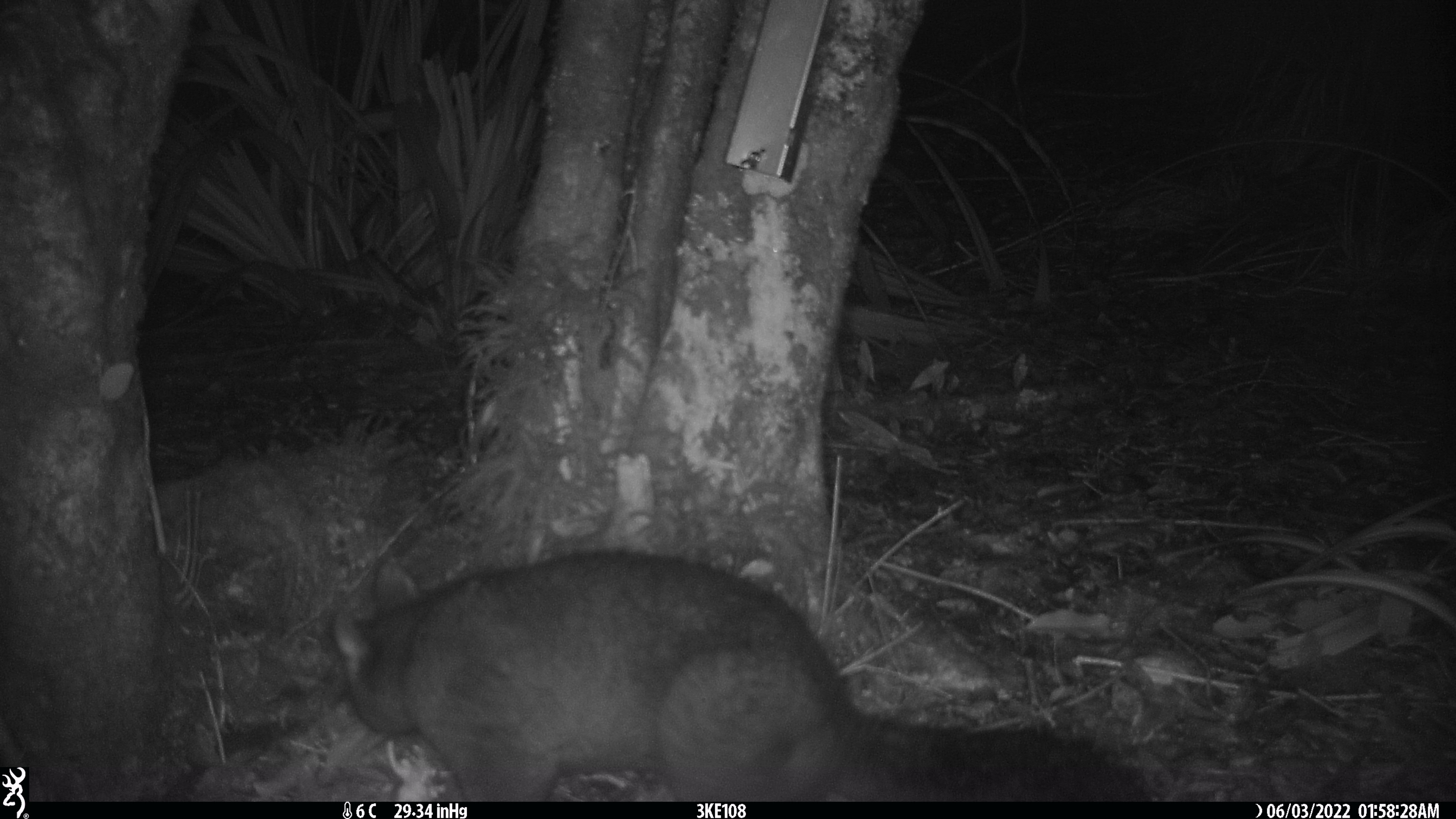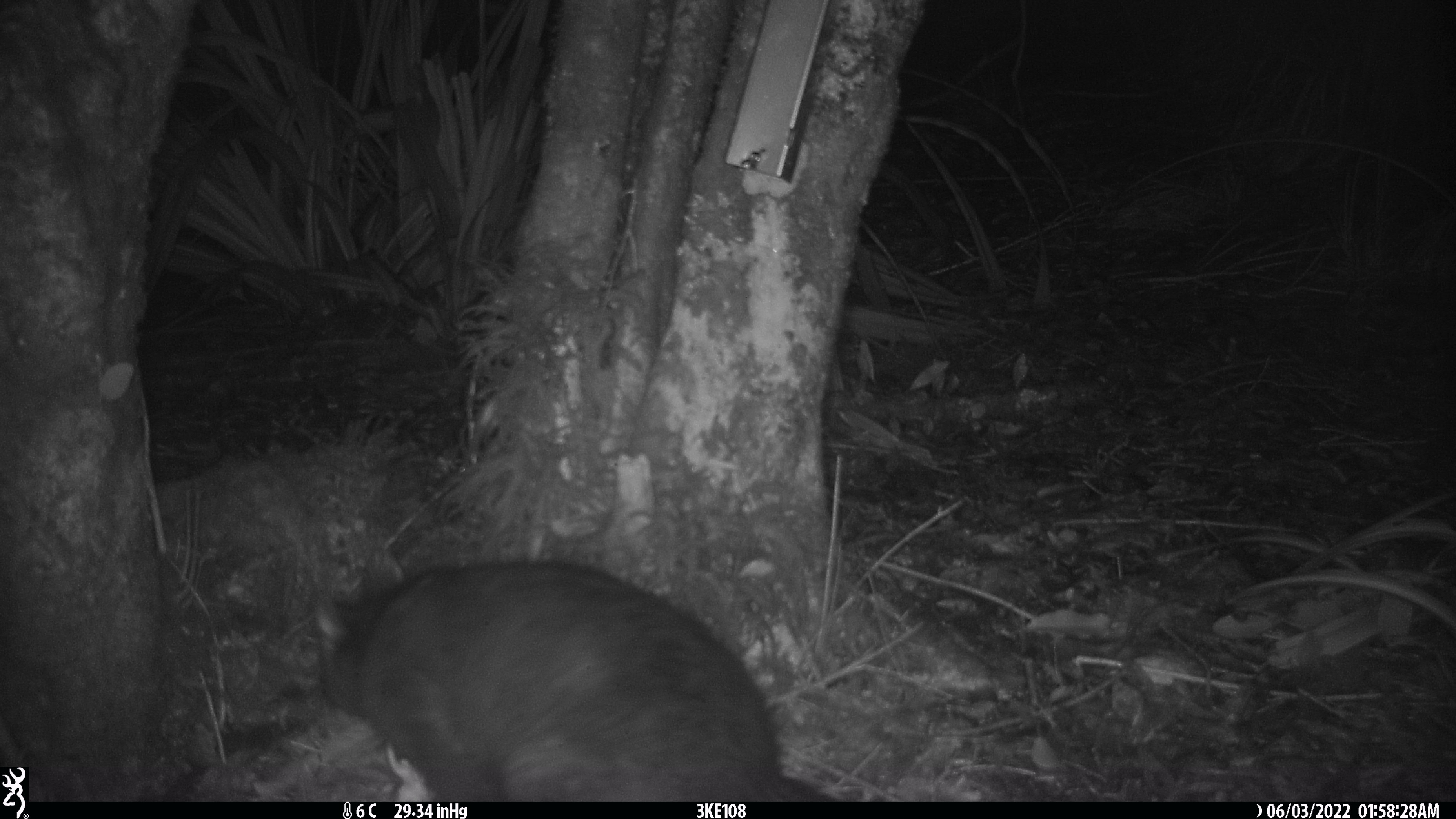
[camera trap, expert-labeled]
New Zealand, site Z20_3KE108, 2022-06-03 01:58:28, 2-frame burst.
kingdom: Animalia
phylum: Chordata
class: Mammalia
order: Diprotodontia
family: Phalangeridae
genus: Trichosurus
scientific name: Trichosurus vulpecula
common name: common brushtail possum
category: possum